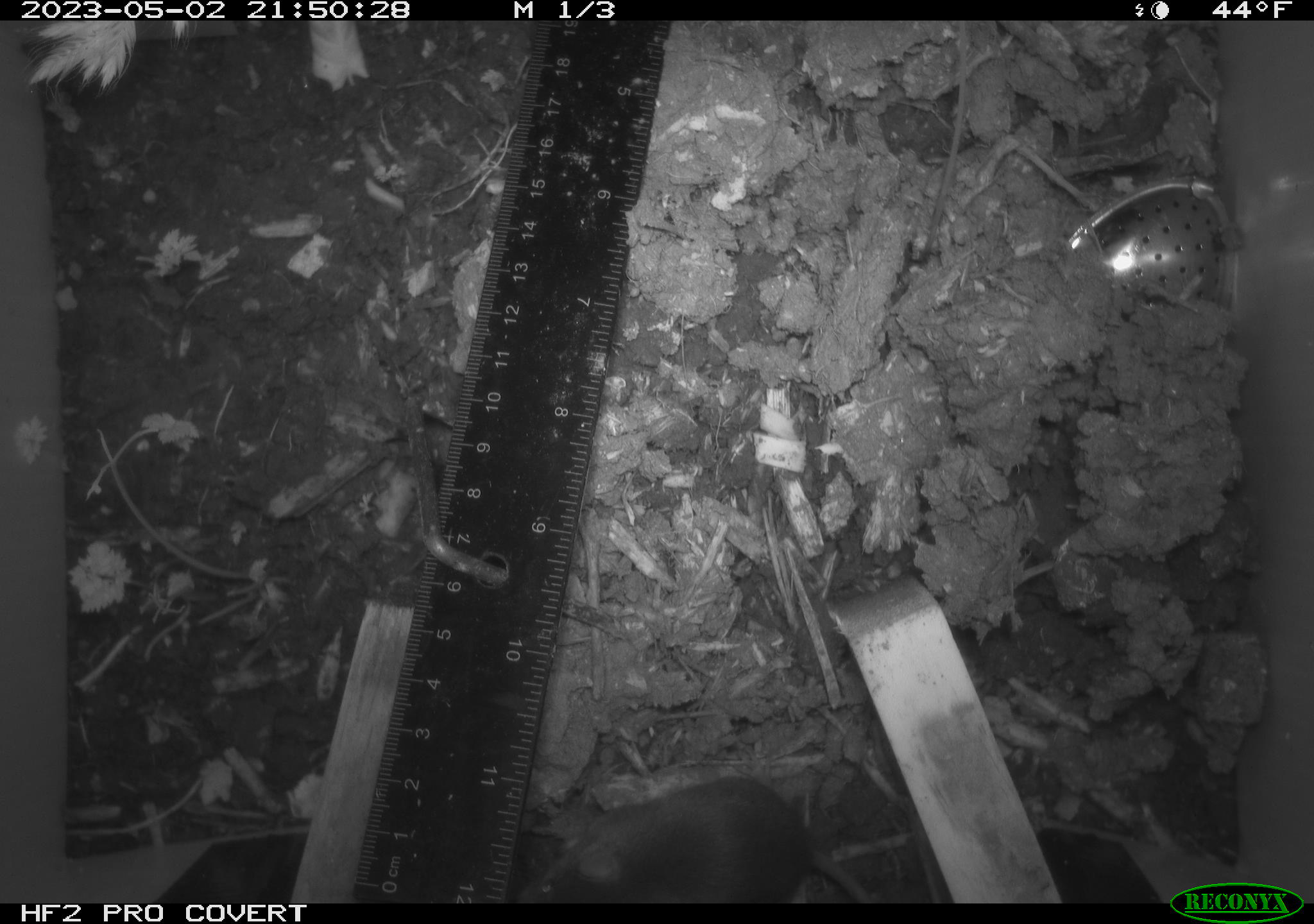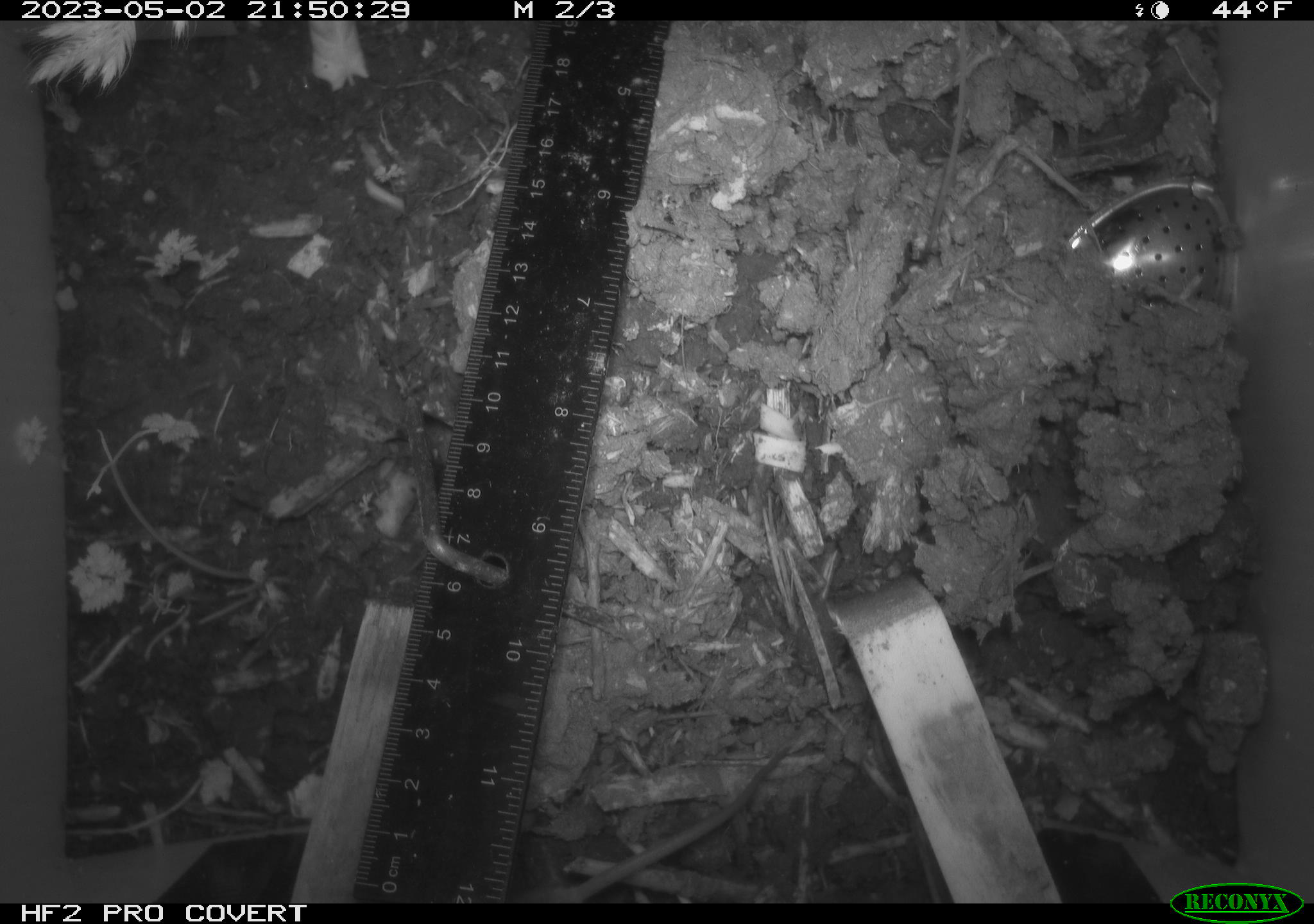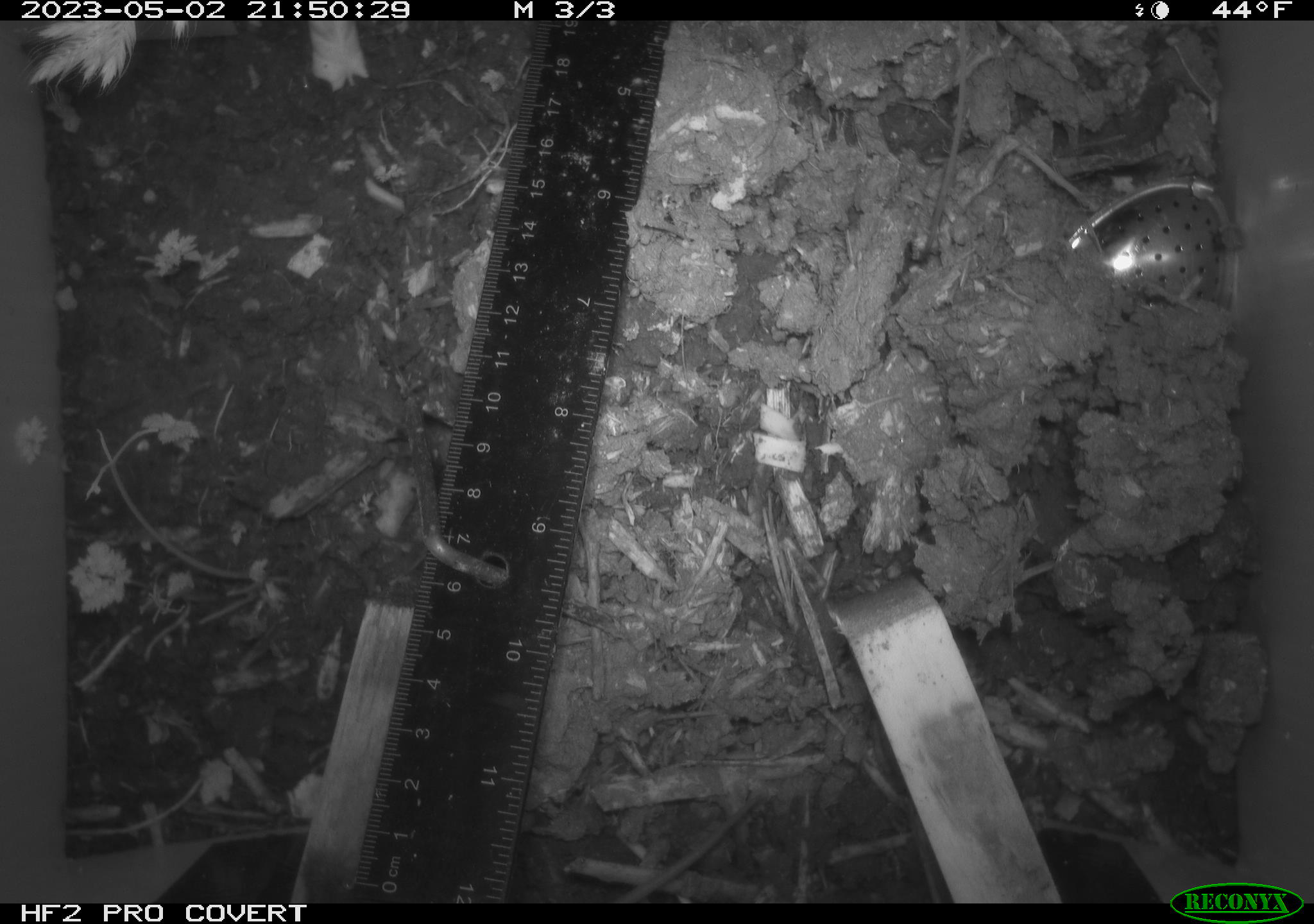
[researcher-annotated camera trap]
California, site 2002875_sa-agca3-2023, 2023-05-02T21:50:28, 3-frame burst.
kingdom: Animalia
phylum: Chordata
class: Mammalia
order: Rodentia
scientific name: Rodentia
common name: mouse species